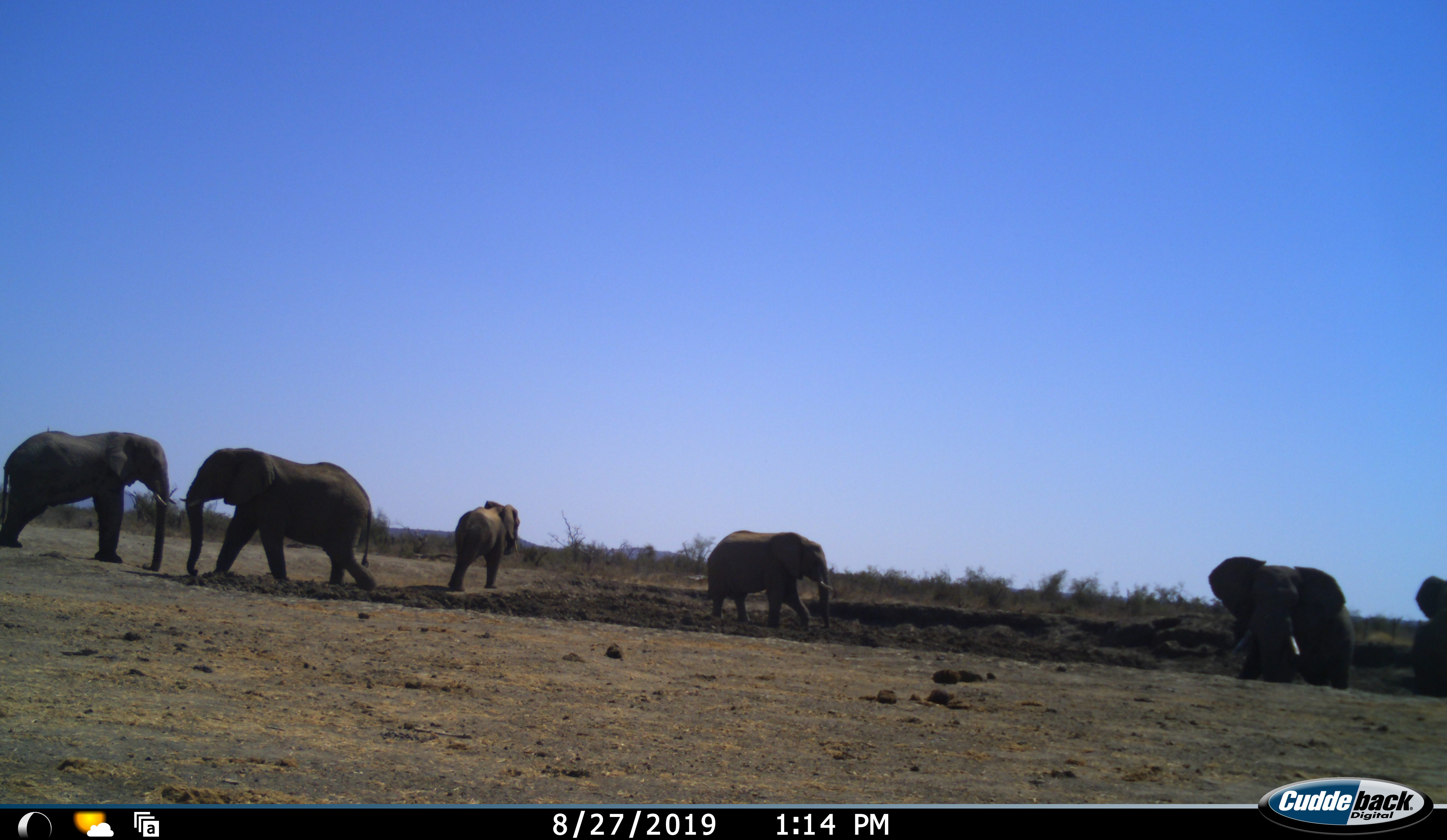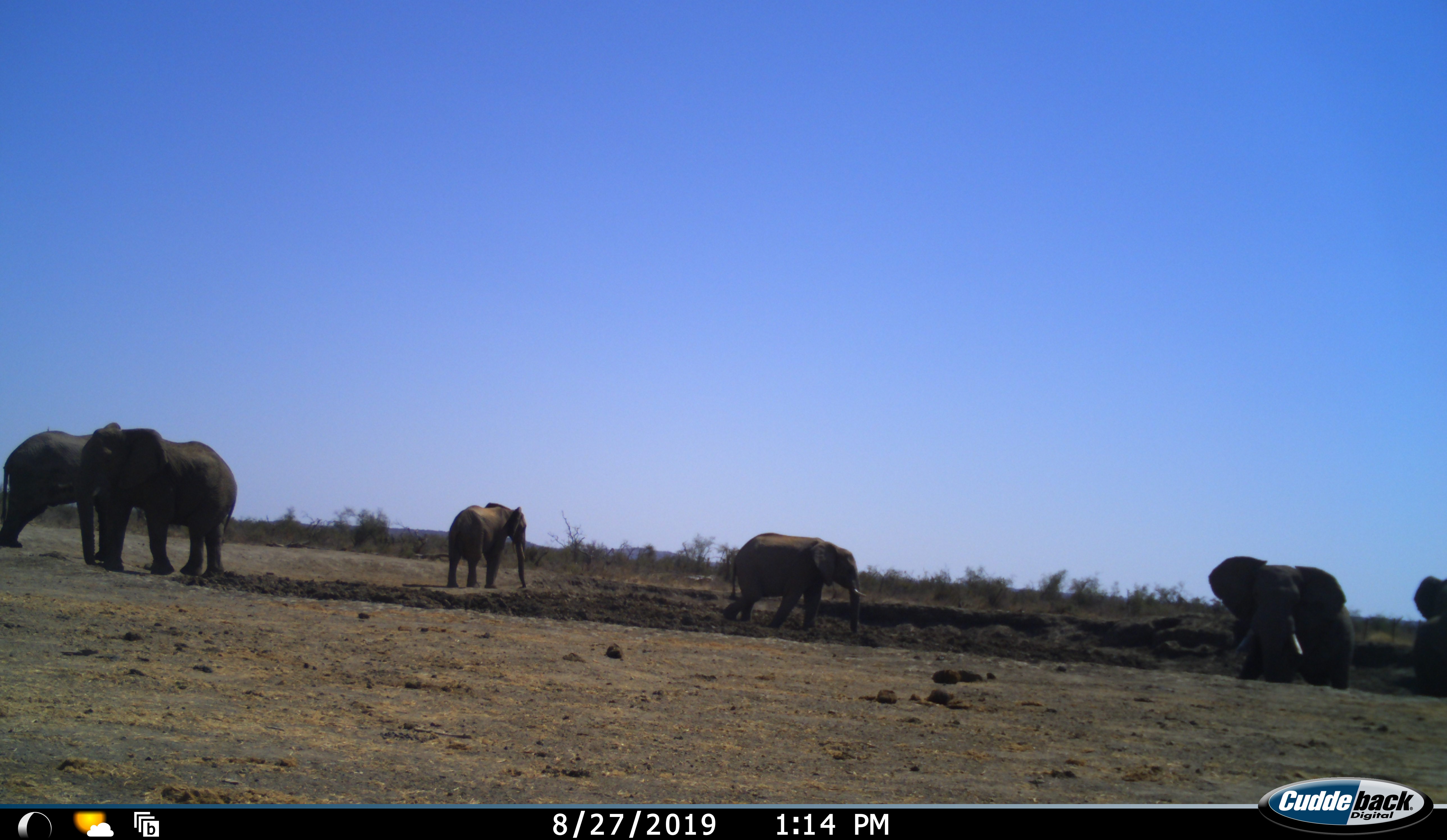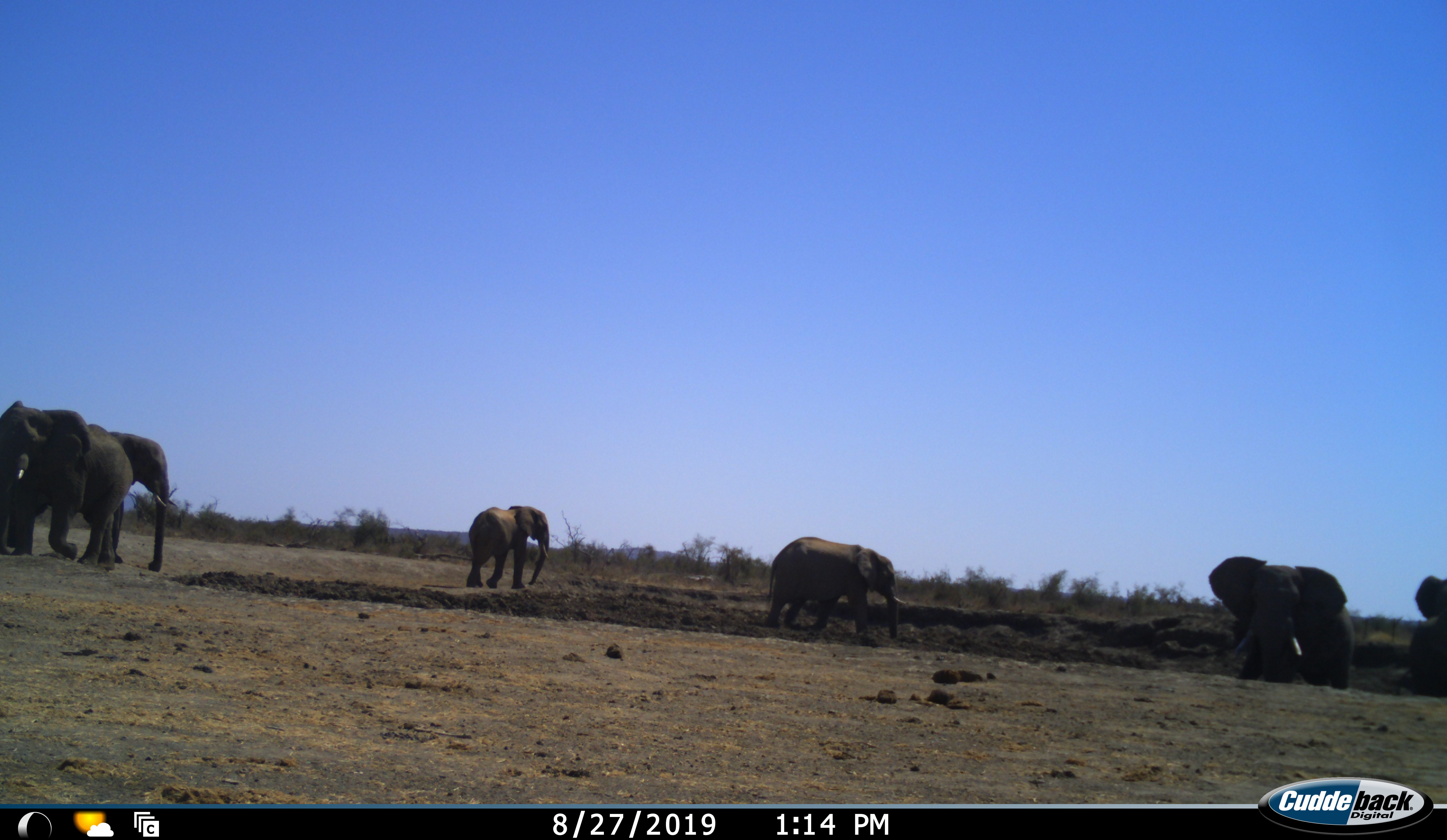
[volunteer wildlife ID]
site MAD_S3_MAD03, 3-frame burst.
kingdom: Animalia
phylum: Chordata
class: Mammalia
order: Proboscidea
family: Elephantidae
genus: Loxodonta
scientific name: Loxodonta africana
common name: african bush elephant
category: elephant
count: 6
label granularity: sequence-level